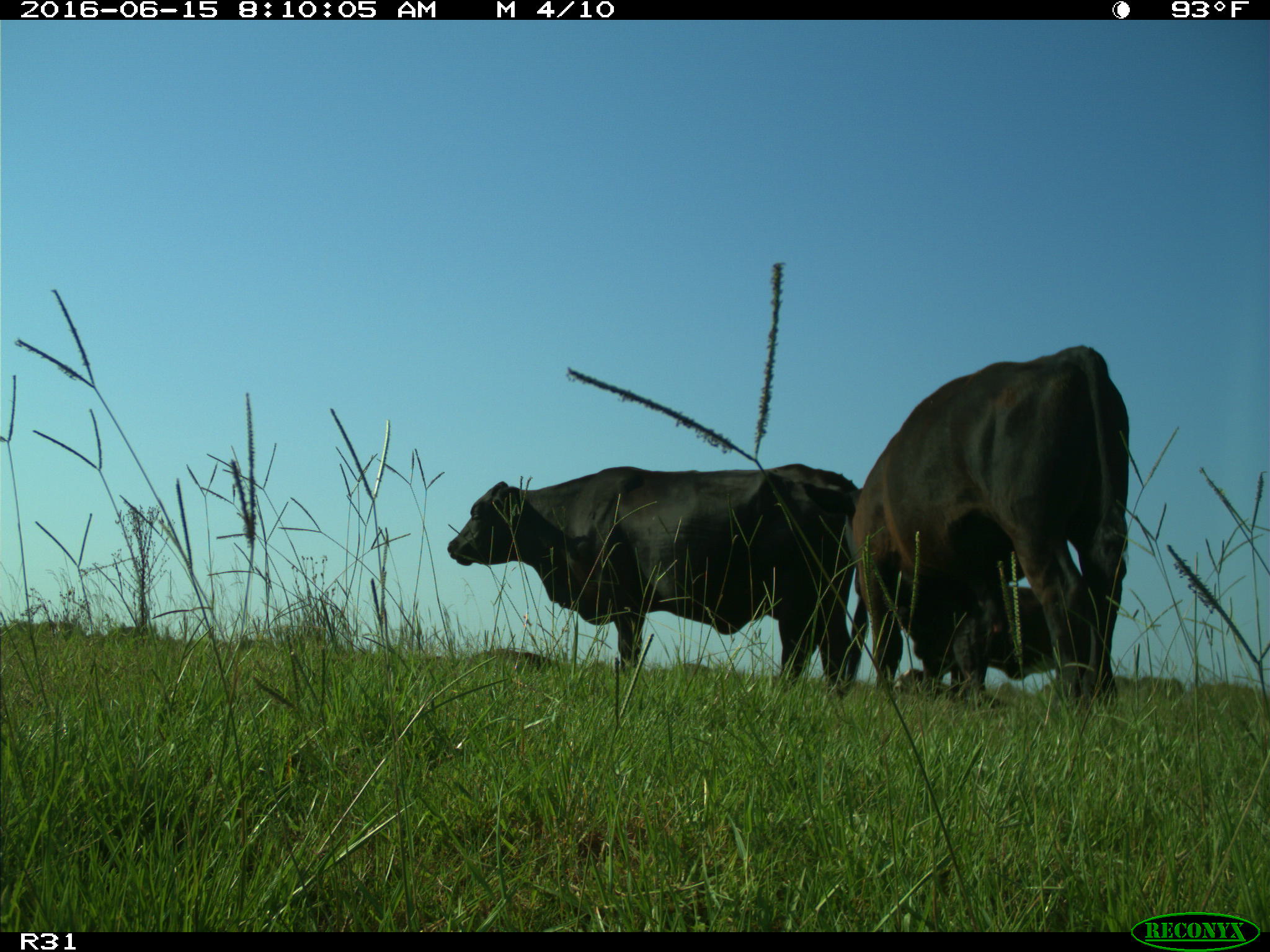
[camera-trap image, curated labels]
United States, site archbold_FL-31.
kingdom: Animalia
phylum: Chordata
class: Mammalia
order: Artiodactyla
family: Bovidae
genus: Bos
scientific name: Bos taurus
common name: domestic cow